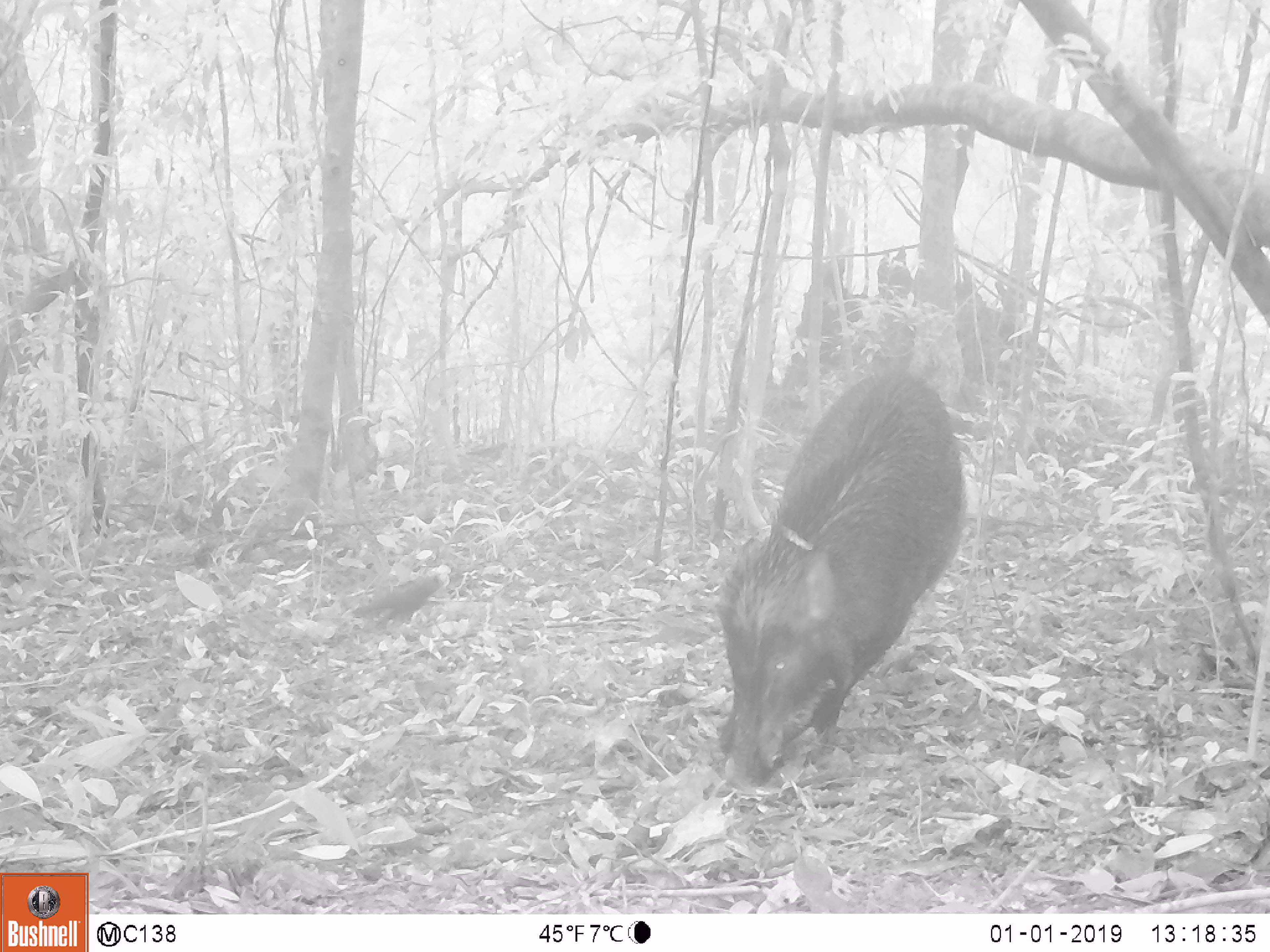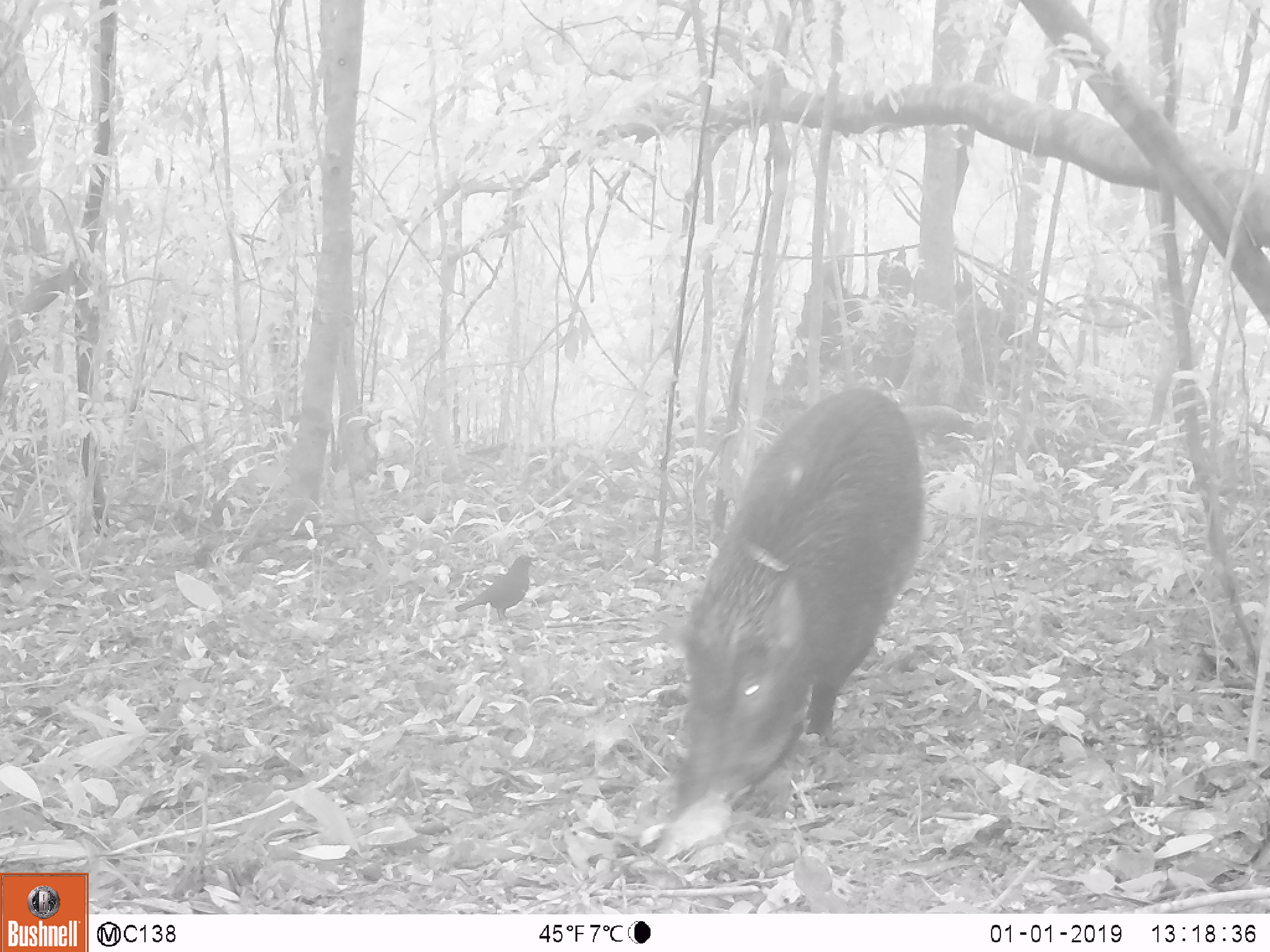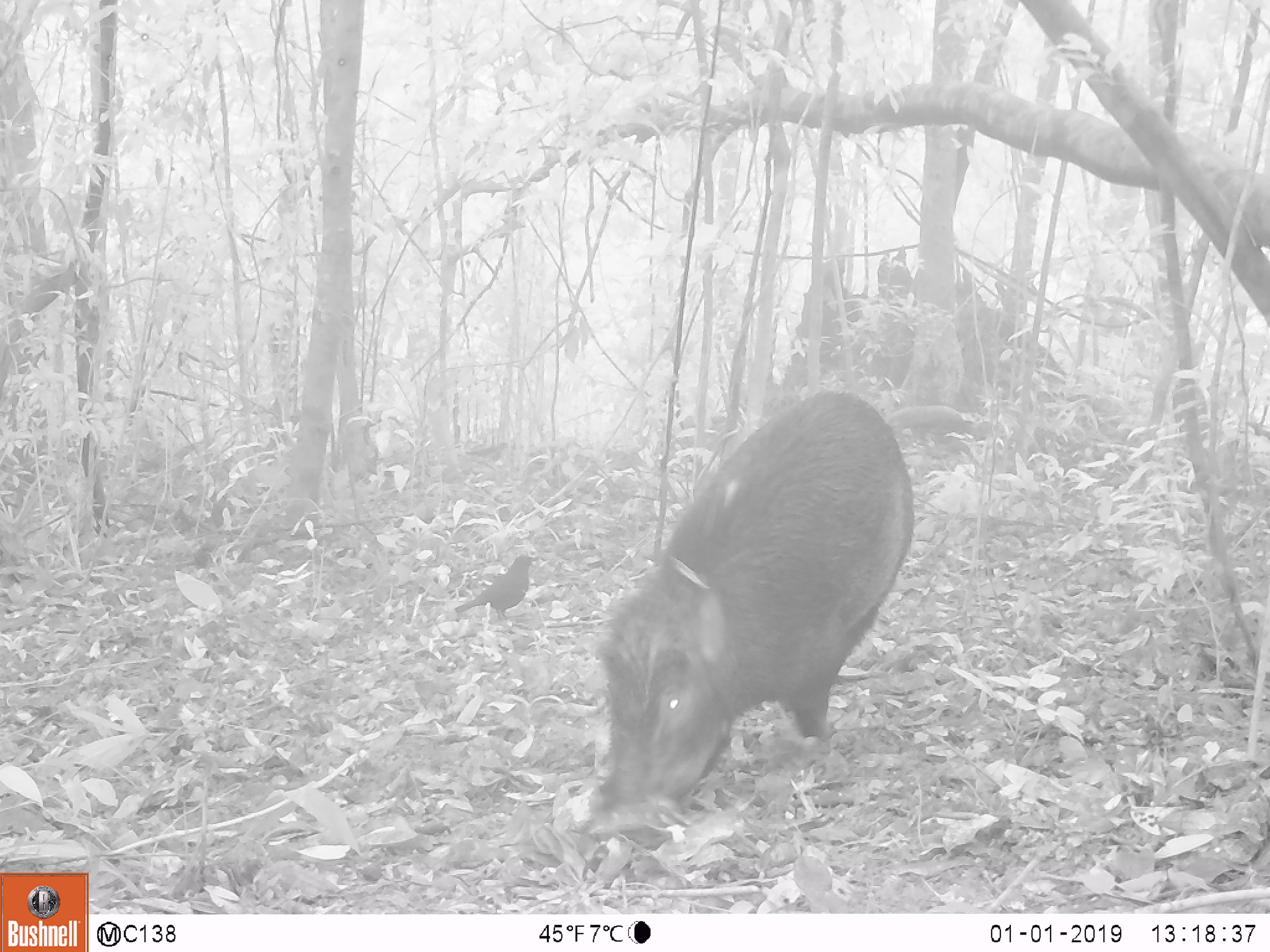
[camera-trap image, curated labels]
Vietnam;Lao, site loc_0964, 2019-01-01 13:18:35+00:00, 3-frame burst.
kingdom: Animalia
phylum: Chordata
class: Mammalia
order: Artiodactyla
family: Suidae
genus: Sus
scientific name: Sus scrofa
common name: eurasian wild pig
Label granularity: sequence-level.